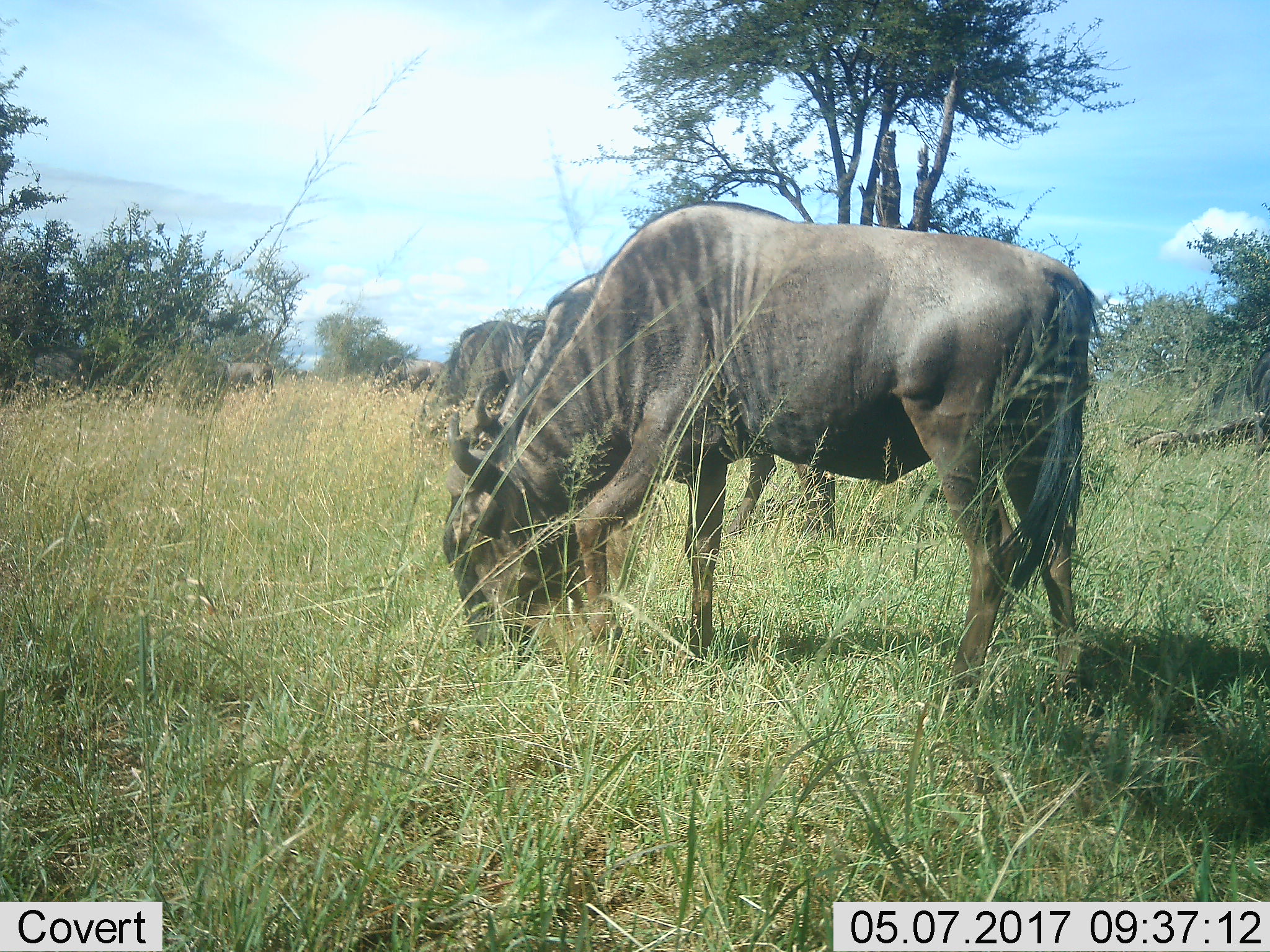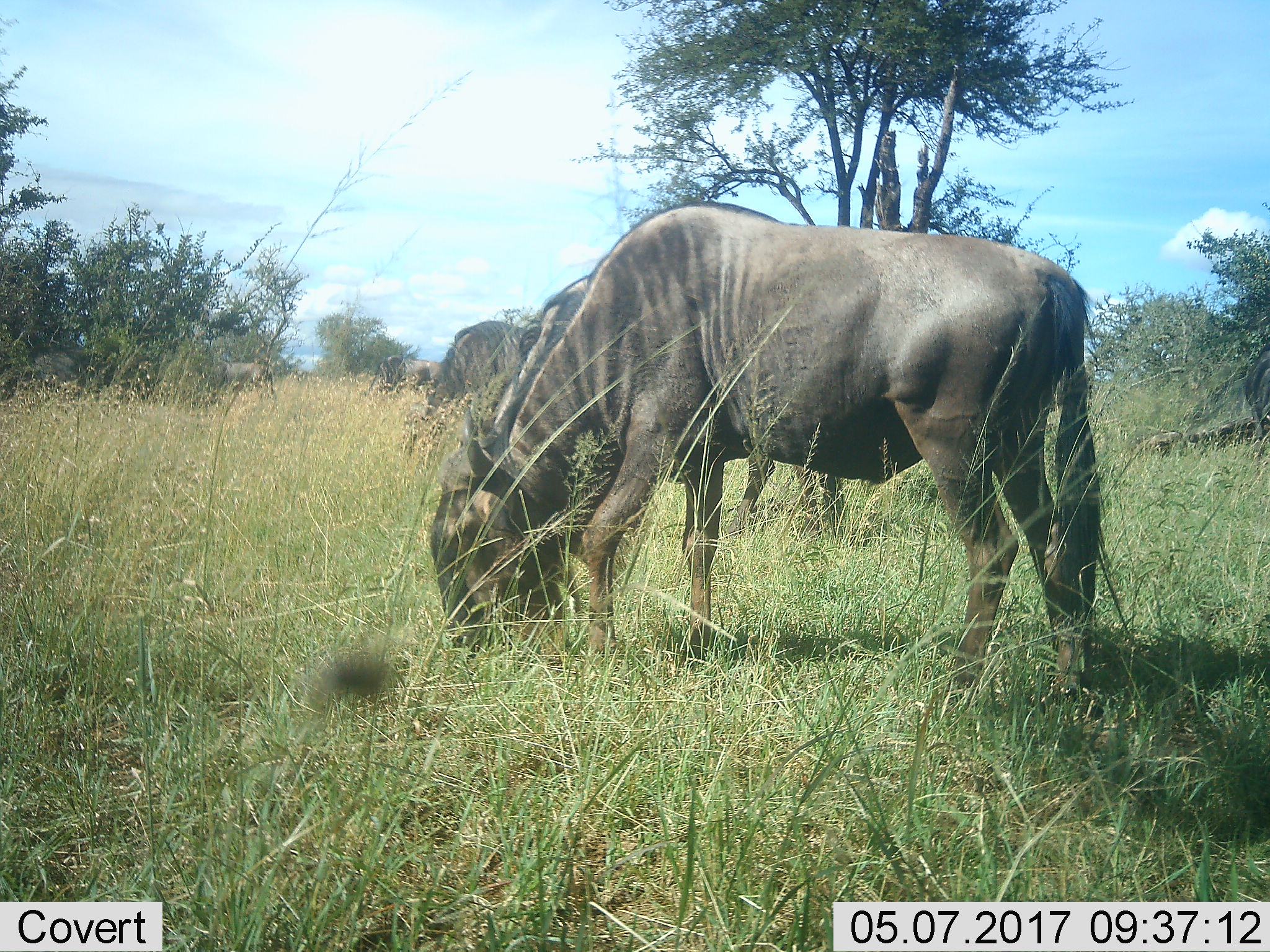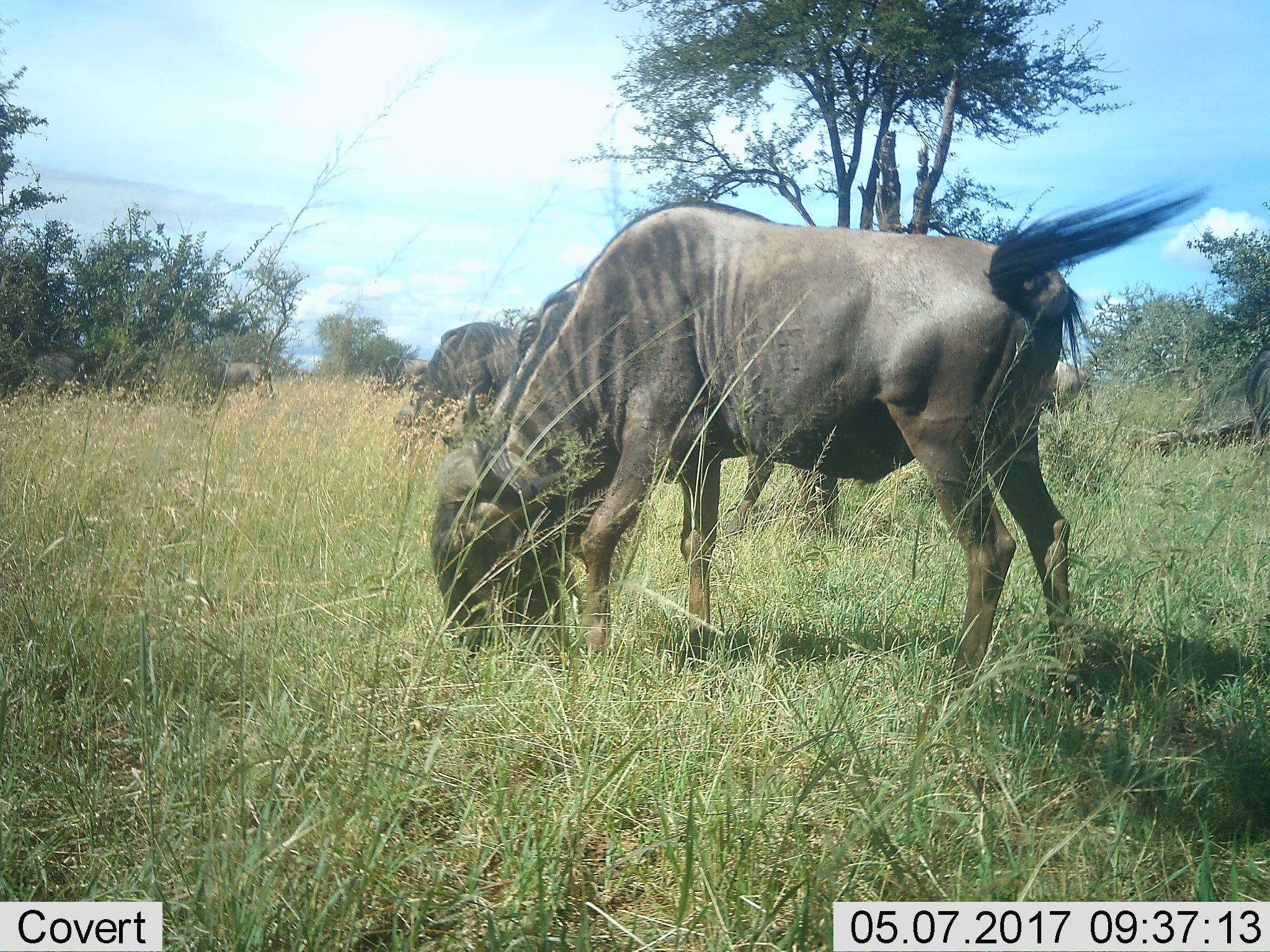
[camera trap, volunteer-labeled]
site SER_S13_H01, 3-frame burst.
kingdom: Animalia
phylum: Chordata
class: Mammalia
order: Artiodactyla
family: Bovidae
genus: Connochaetes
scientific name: Connochaetes taurinus taurinus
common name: blue wildebeest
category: wildebeestblue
Wildebeestblue (blue wildebeest) (Connochaetes taurinus taurinus), count 6. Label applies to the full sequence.